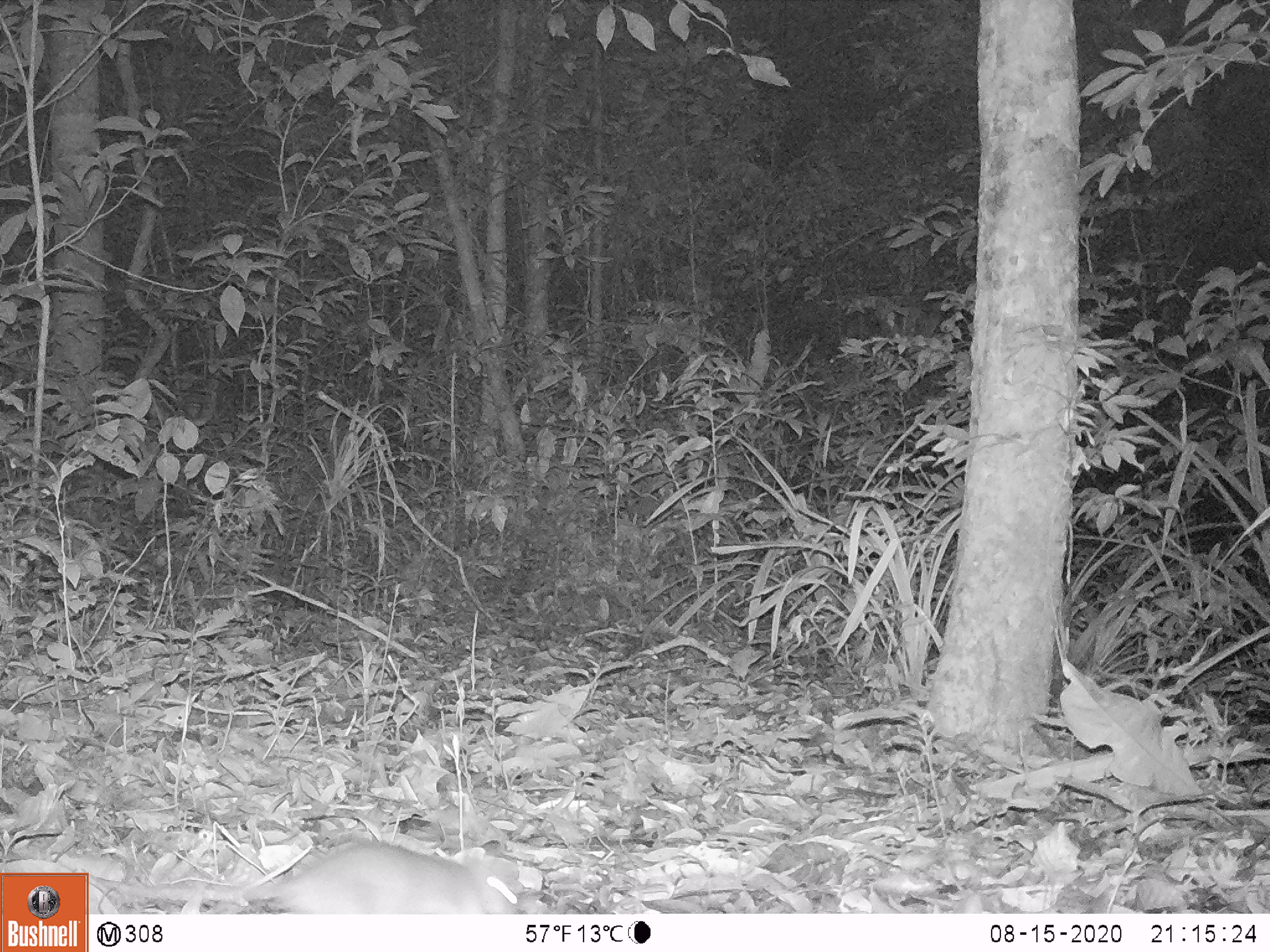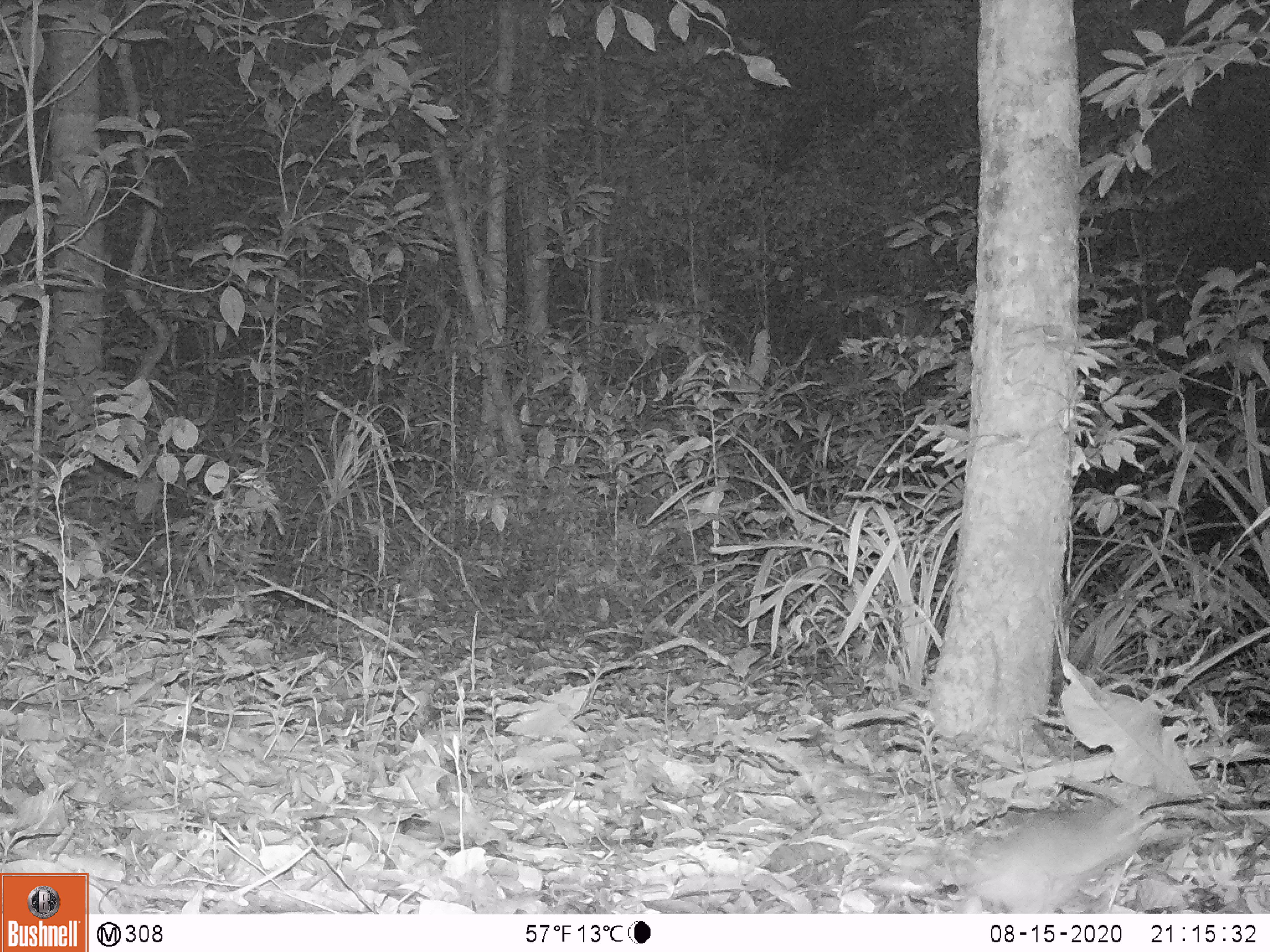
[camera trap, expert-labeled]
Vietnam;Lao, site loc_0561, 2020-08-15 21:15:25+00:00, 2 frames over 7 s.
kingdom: Animalia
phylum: Chordata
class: Mammalia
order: Rodentia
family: Muridae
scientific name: Muridae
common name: old-world mice and rats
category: unidentified murid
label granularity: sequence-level